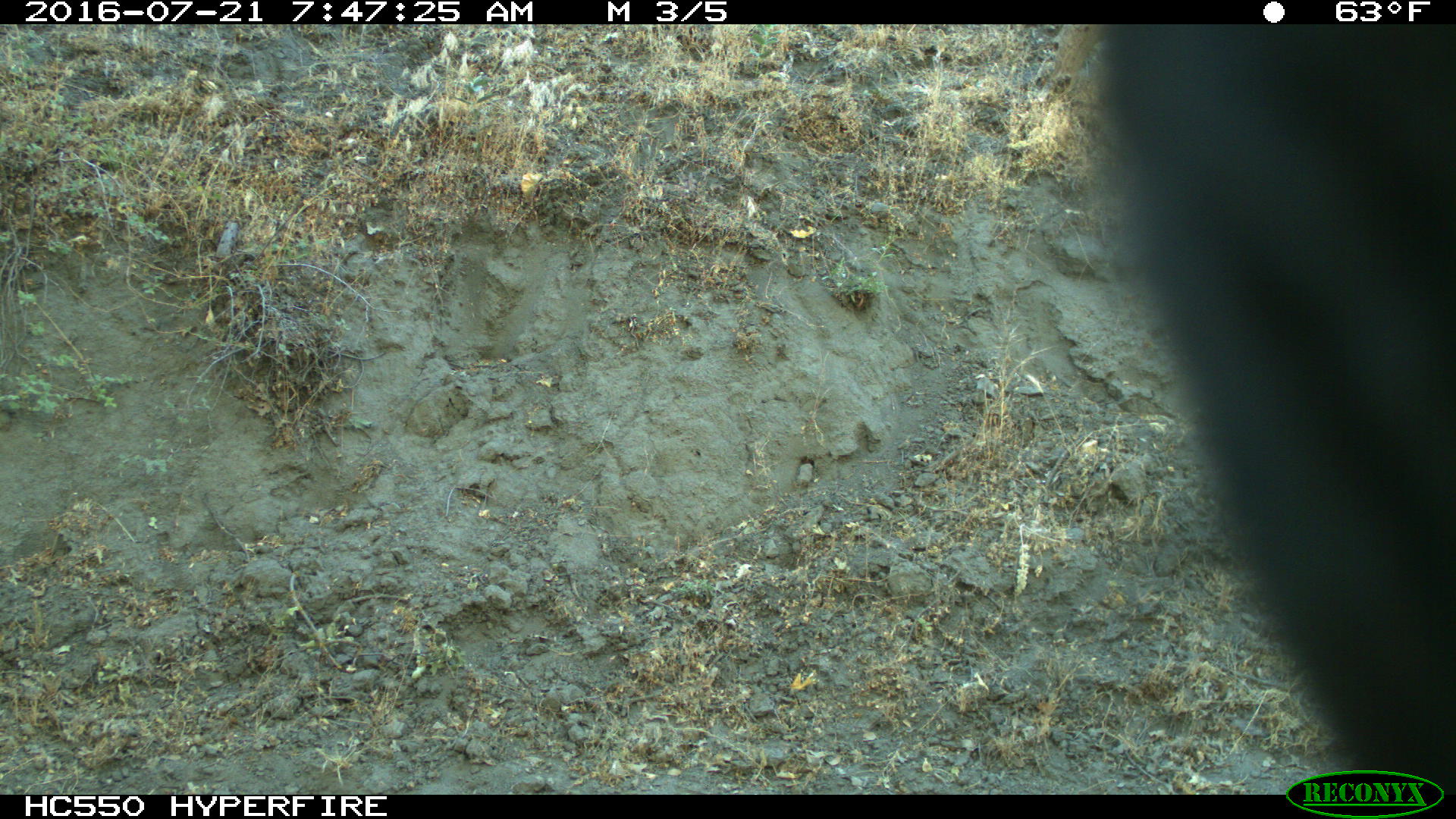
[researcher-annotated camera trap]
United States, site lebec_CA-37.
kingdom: Animalia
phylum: Chordata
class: Mammalia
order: Artiodactyla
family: Bovidae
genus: Bos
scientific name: Bos taurus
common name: domestic cow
Bos taurus (domestic cow).